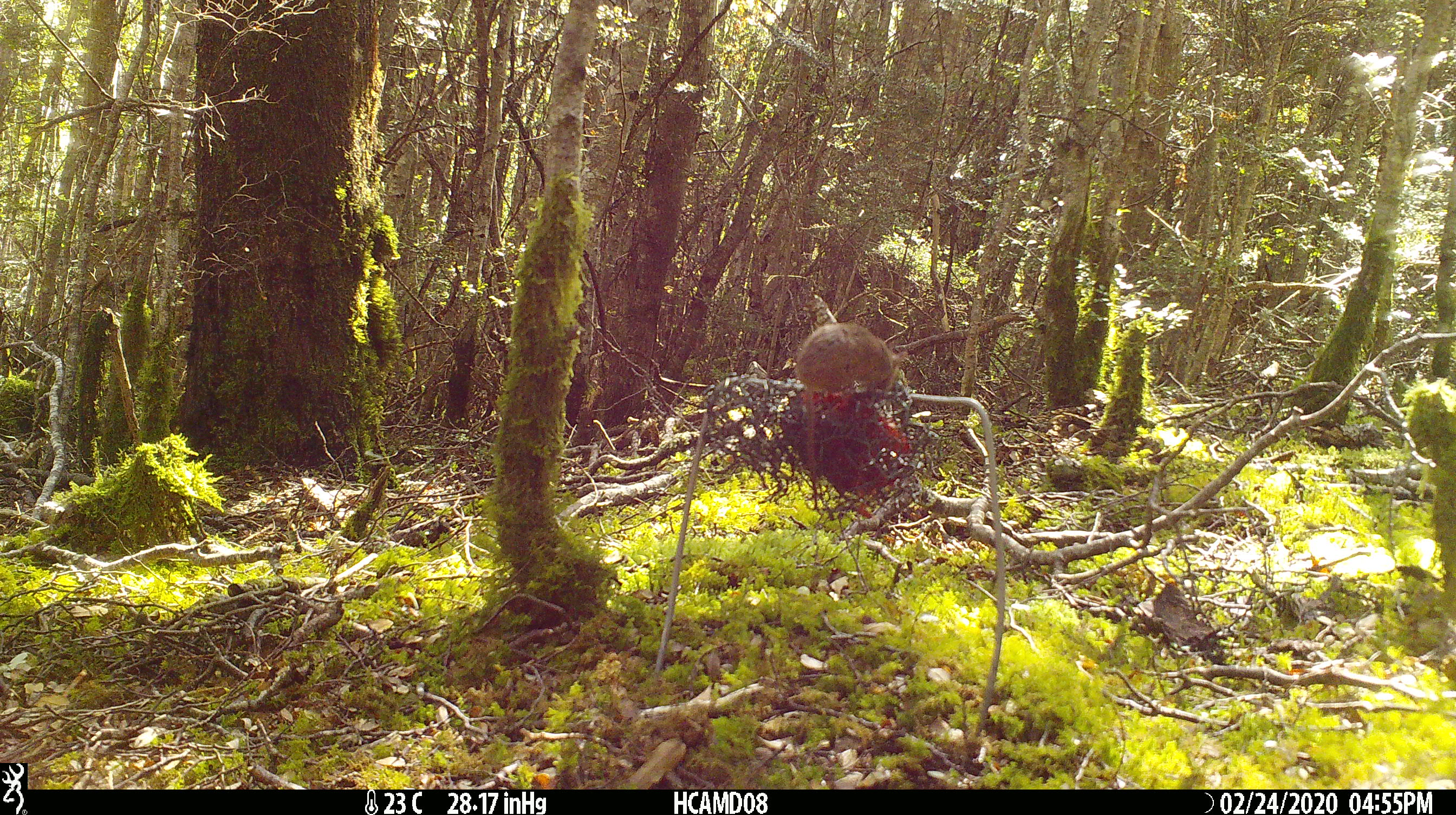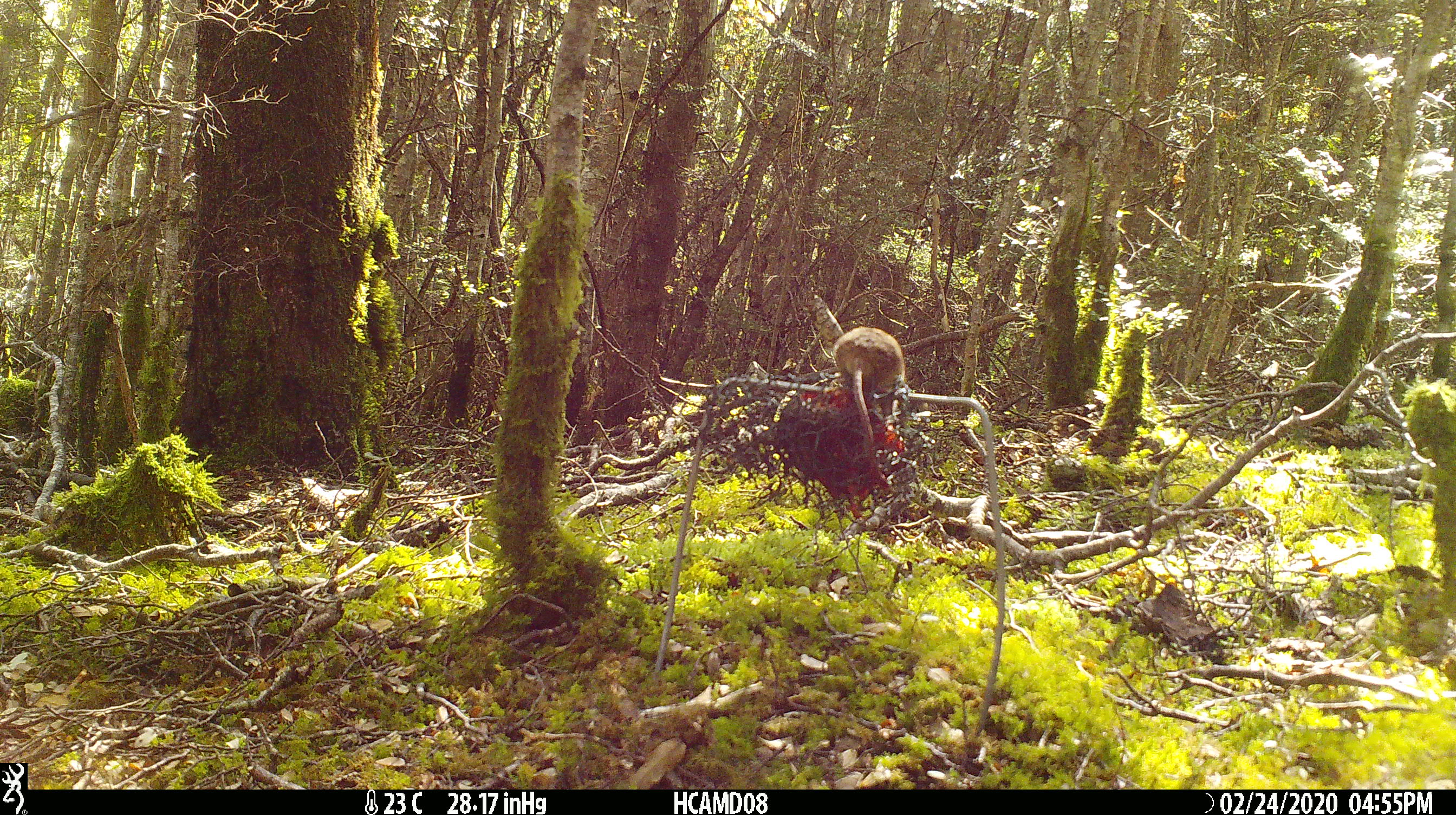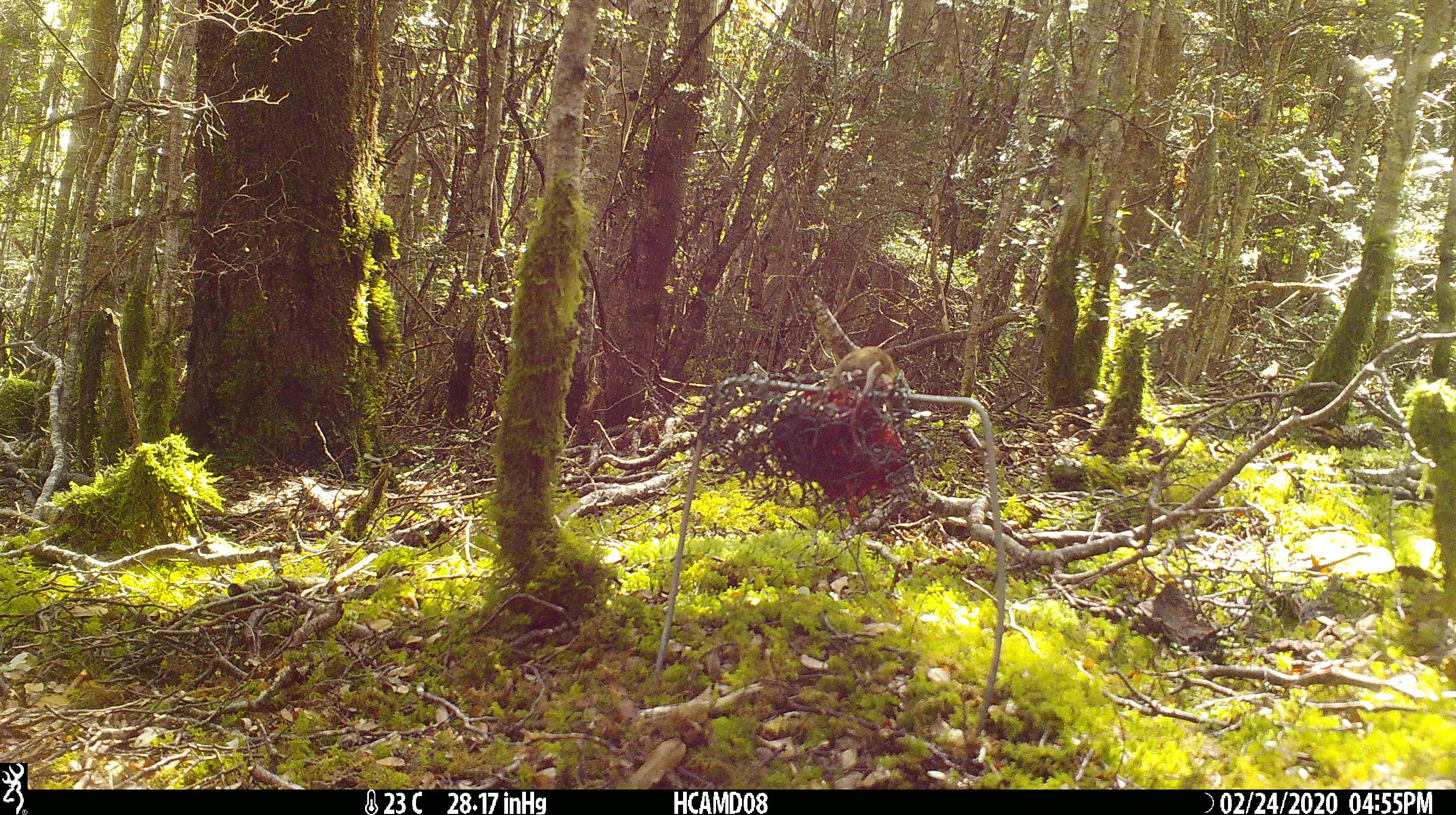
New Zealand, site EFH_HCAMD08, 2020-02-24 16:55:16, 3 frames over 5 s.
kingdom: Animalia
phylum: Chordata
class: Mammalia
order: Rodentia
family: Muridae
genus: Mus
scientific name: Mus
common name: mouse